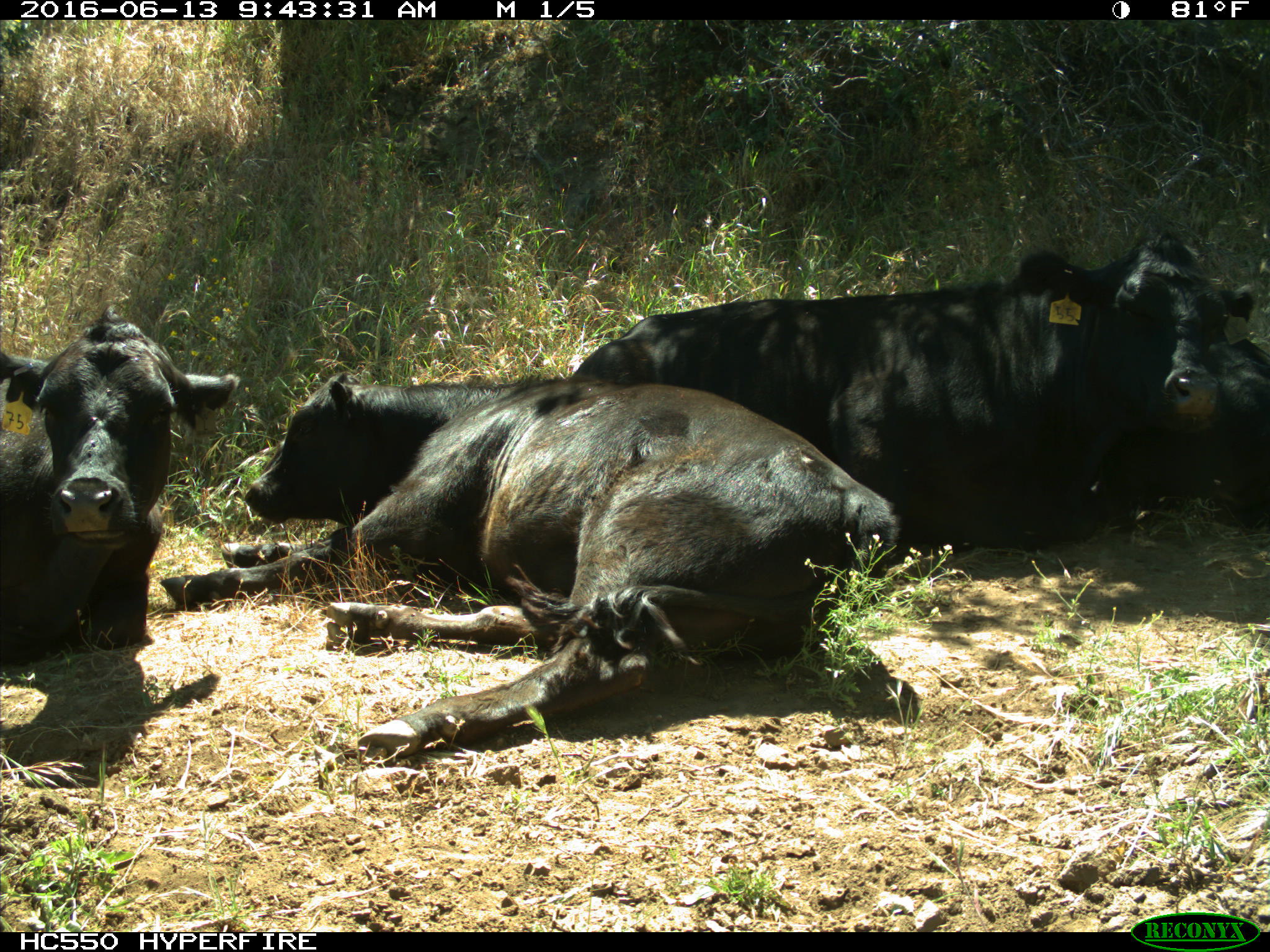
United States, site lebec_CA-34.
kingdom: Animalia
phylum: Chordata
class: Mammalia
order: Artiodactyla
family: Bovidae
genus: Bos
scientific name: Bos taurus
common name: domestic cow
Bos taurus (domestic cow).